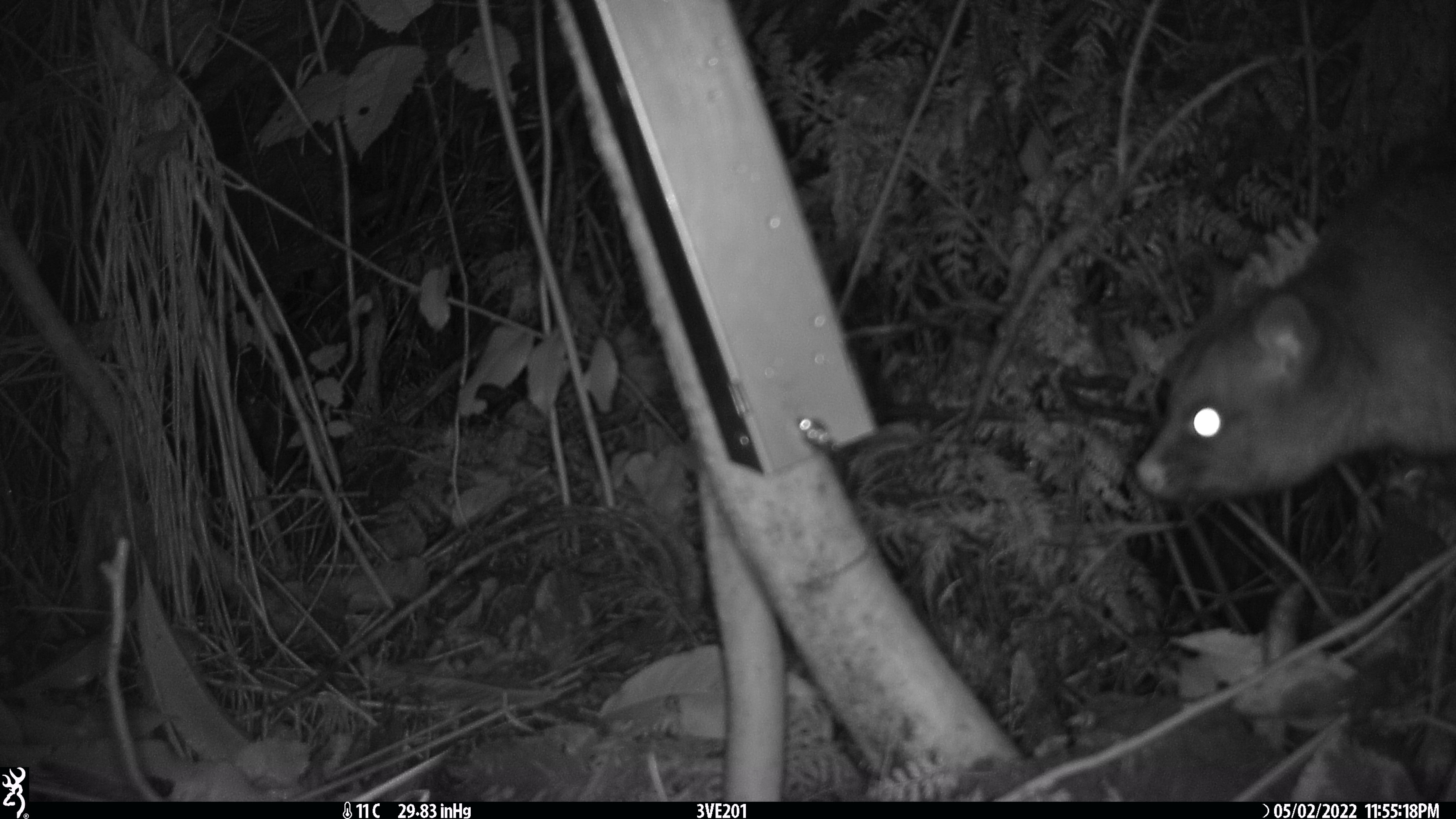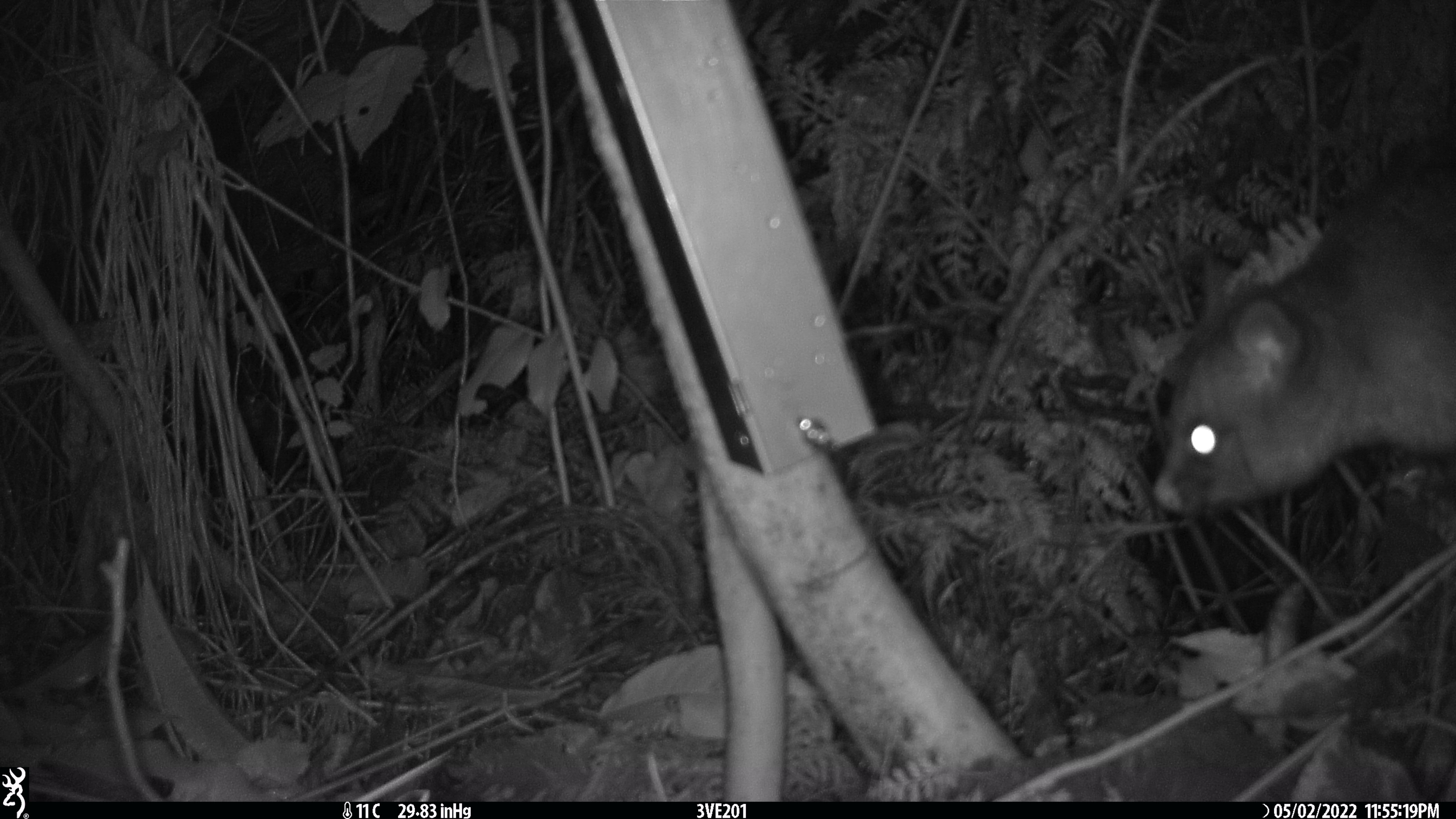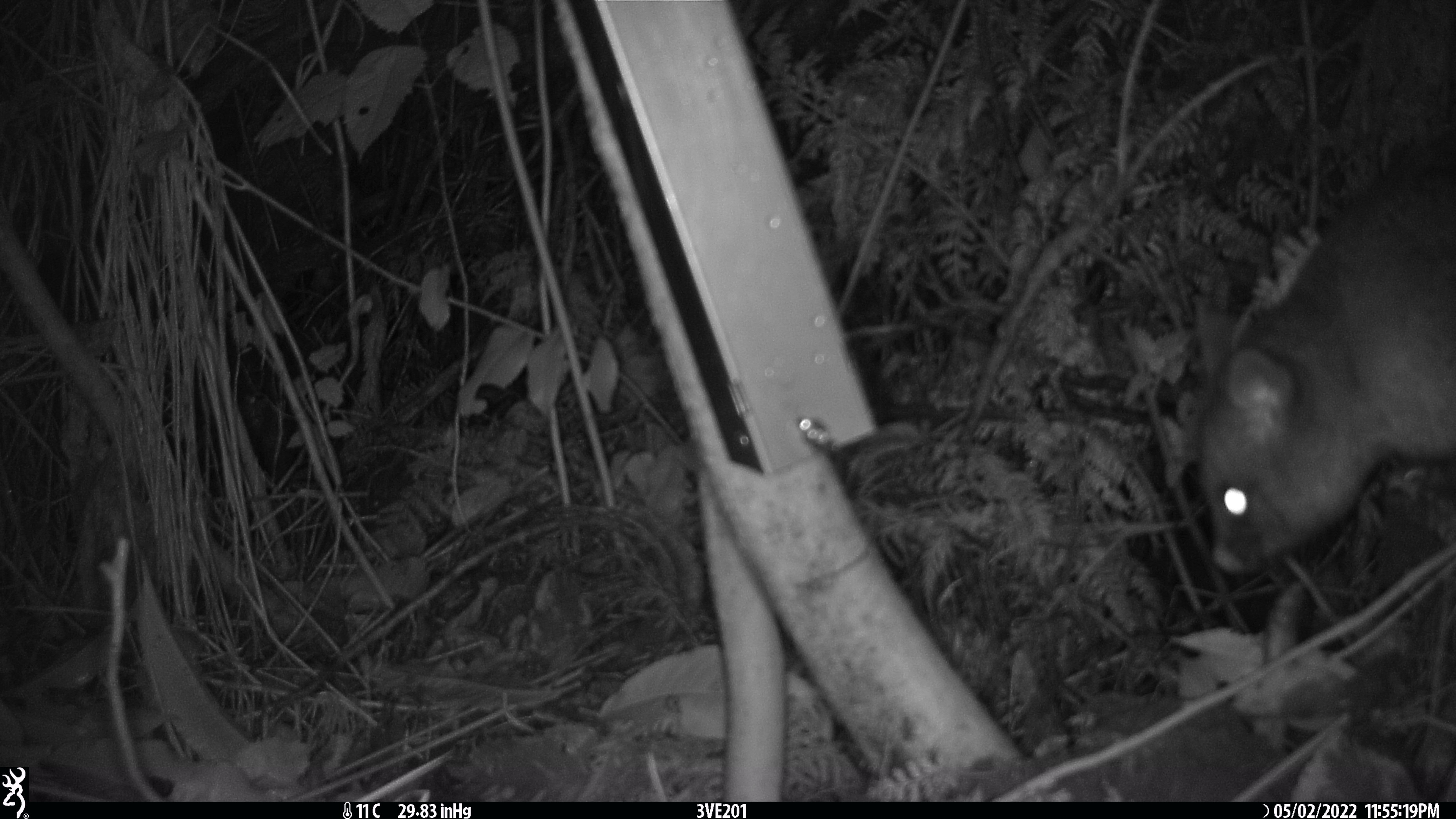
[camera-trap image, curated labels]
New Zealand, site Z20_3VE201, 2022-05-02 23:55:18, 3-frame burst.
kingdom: Animalia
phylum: Chordata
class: Mammalia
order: Diprotodontia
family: Phalangeridae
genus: Trichosurus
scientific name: Trichosurus vulpecula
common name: common brushtail possum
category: possum